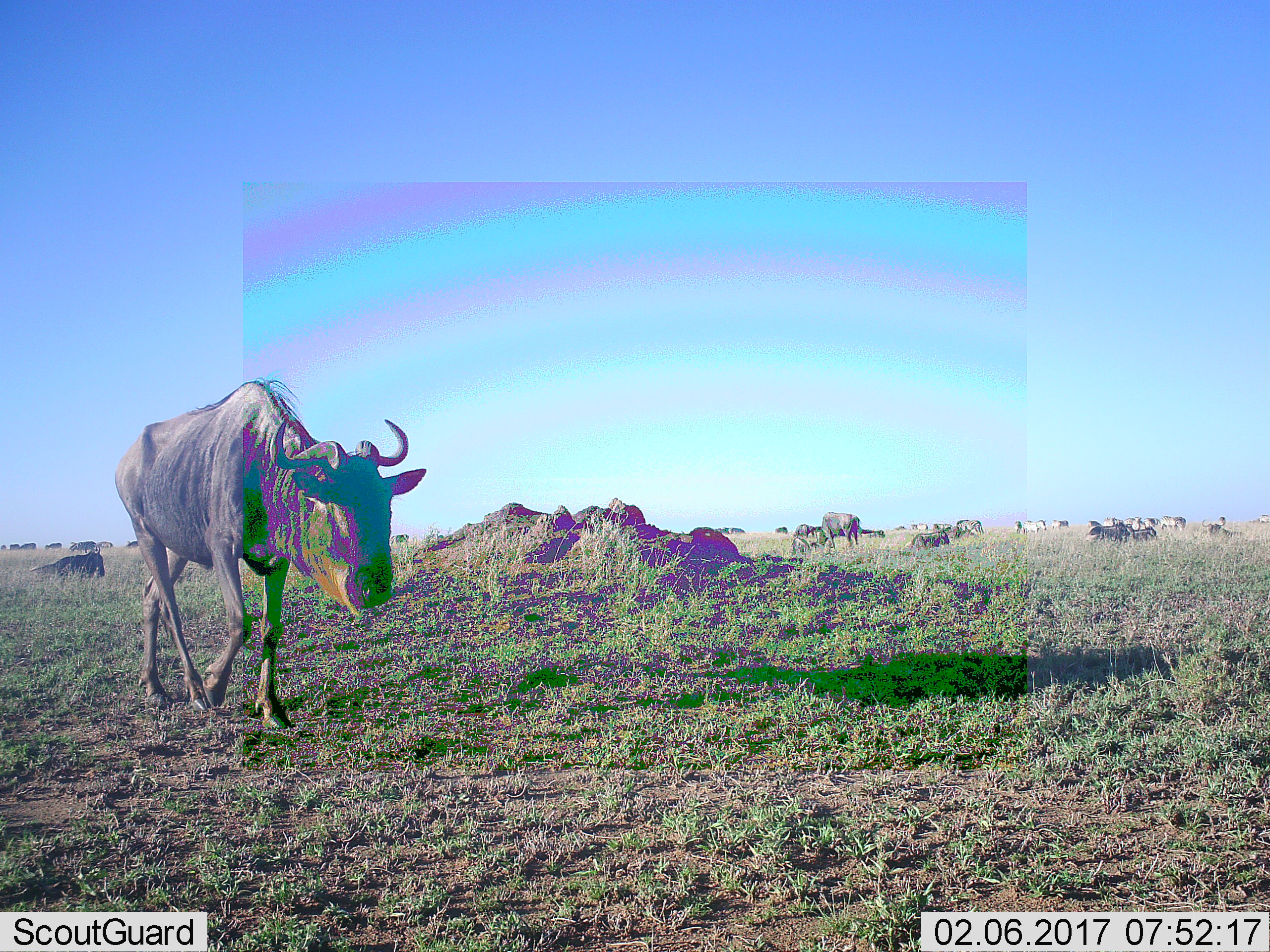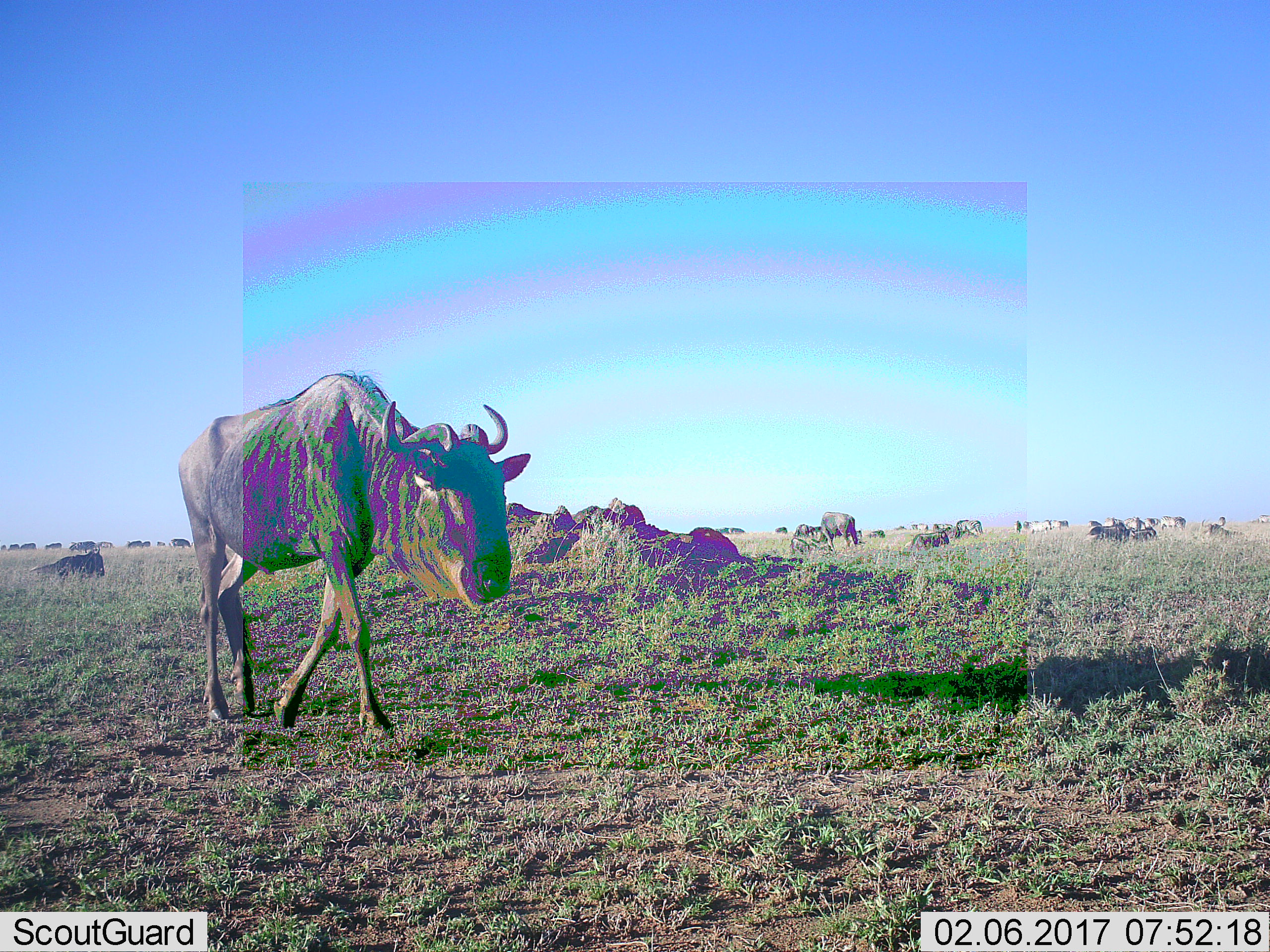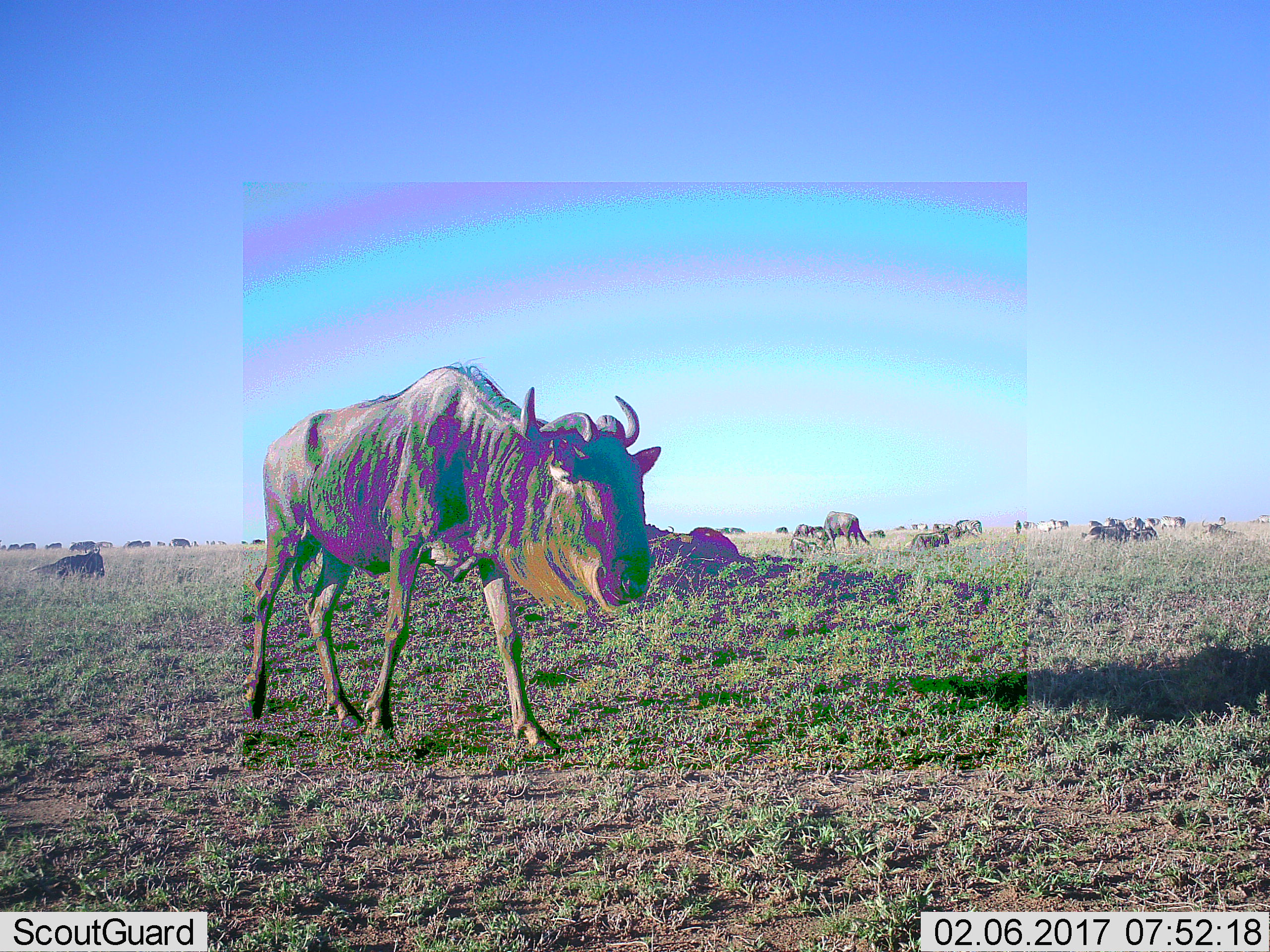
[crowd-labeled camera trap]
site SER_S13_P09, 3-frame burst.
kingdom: Animalia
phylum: Chordata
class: Mammalia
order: Artiodactyla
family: Bovidae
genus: Connochaetes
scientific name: Connochaetes taurinus taurinus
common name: blue wildebeest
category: wildebeestblue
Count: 11-50.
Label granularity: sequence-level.